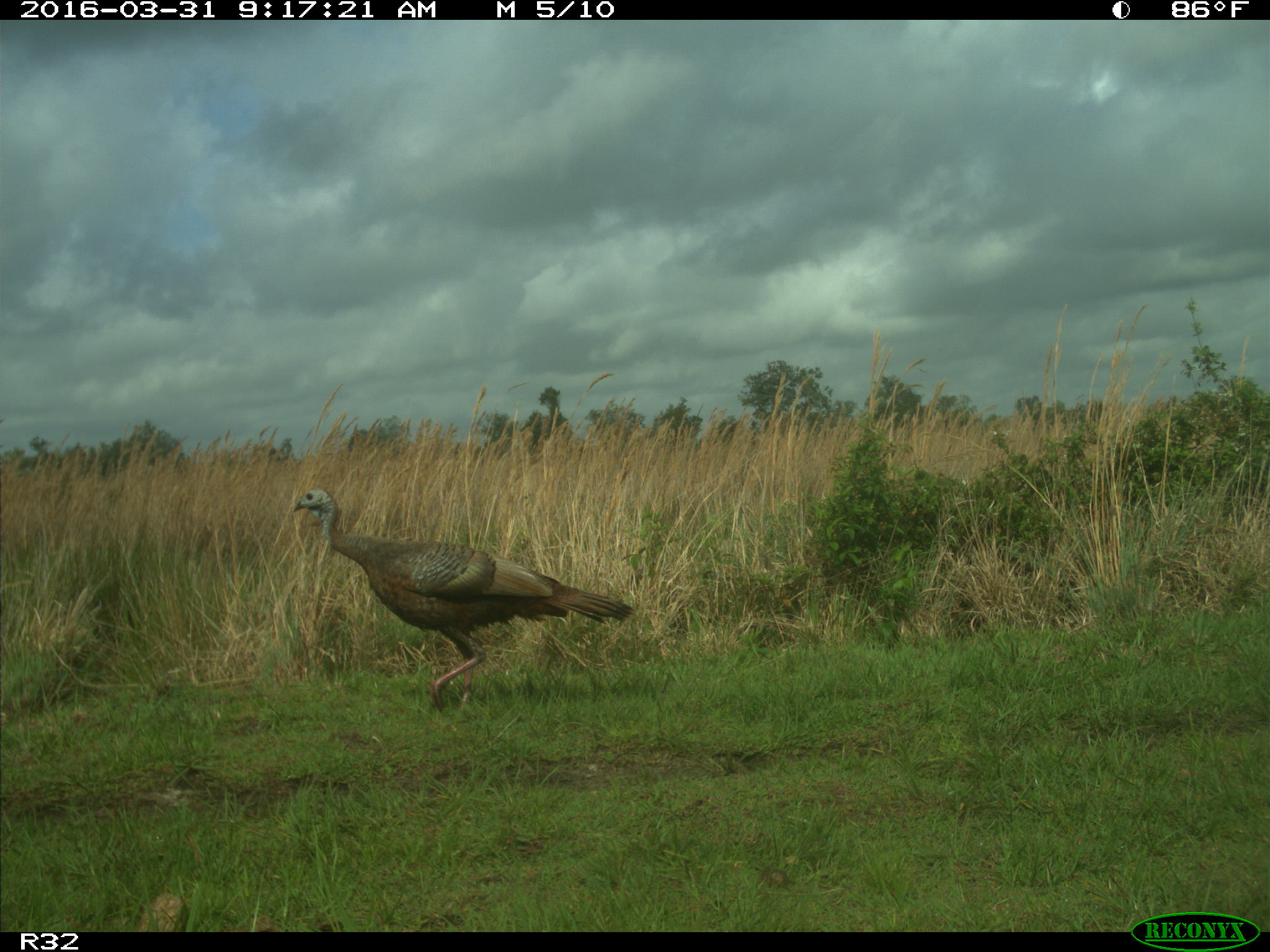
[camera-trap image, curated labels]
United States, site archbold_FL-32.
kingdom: Animalia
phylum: Chordata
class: Aves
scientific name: Aves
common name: birds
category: unidentified bird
Unidentified bird (birds) (Aves).